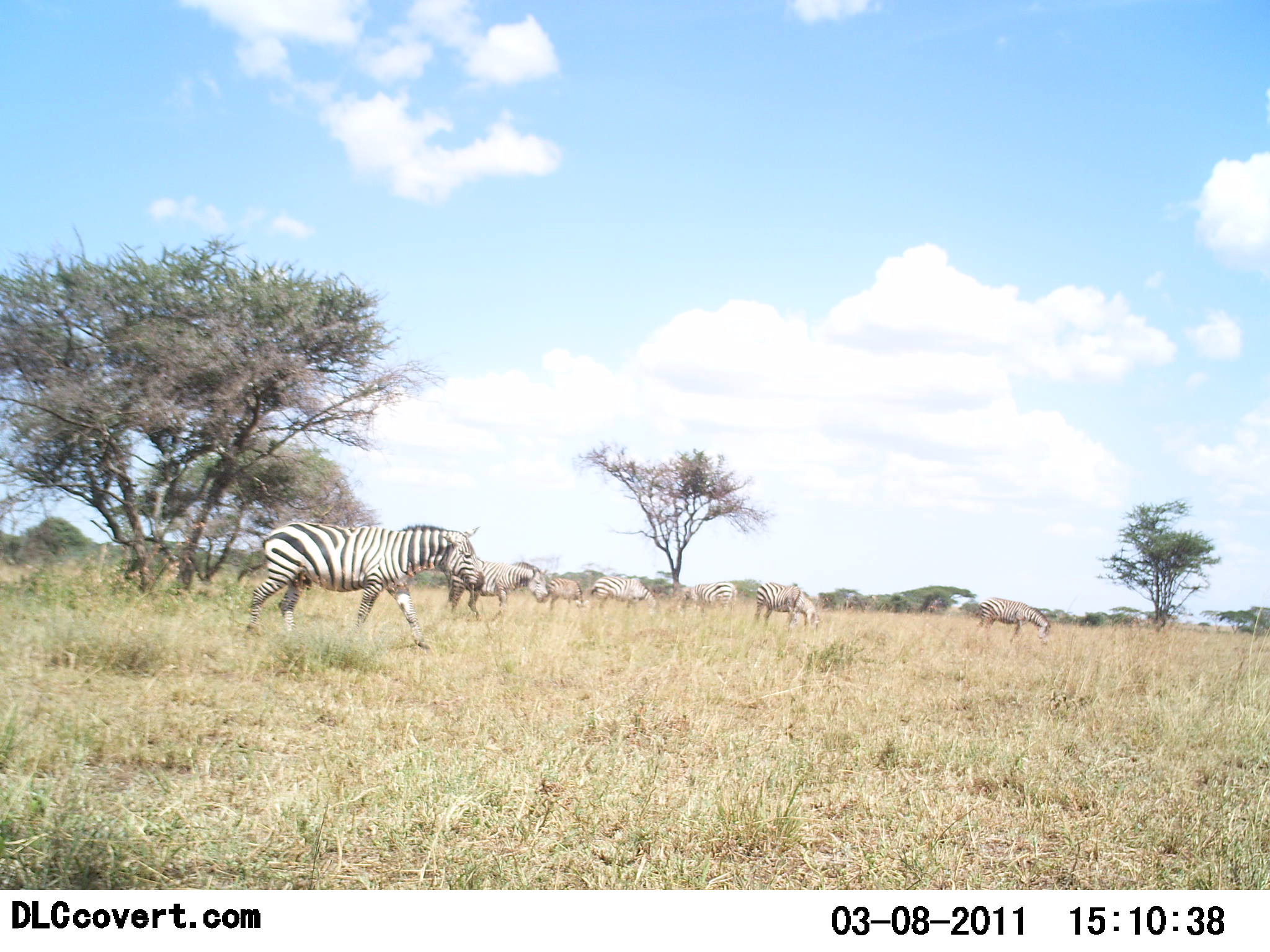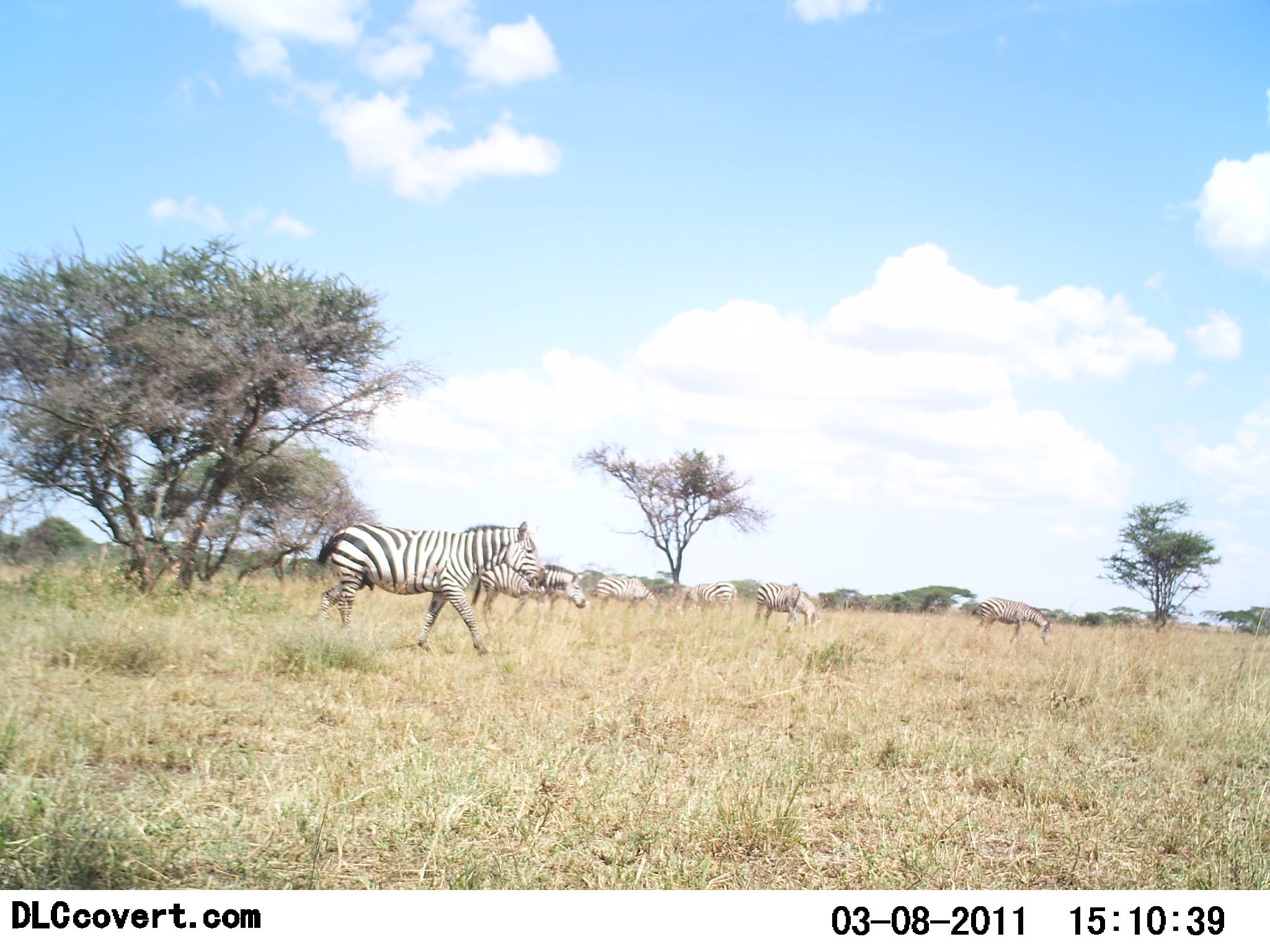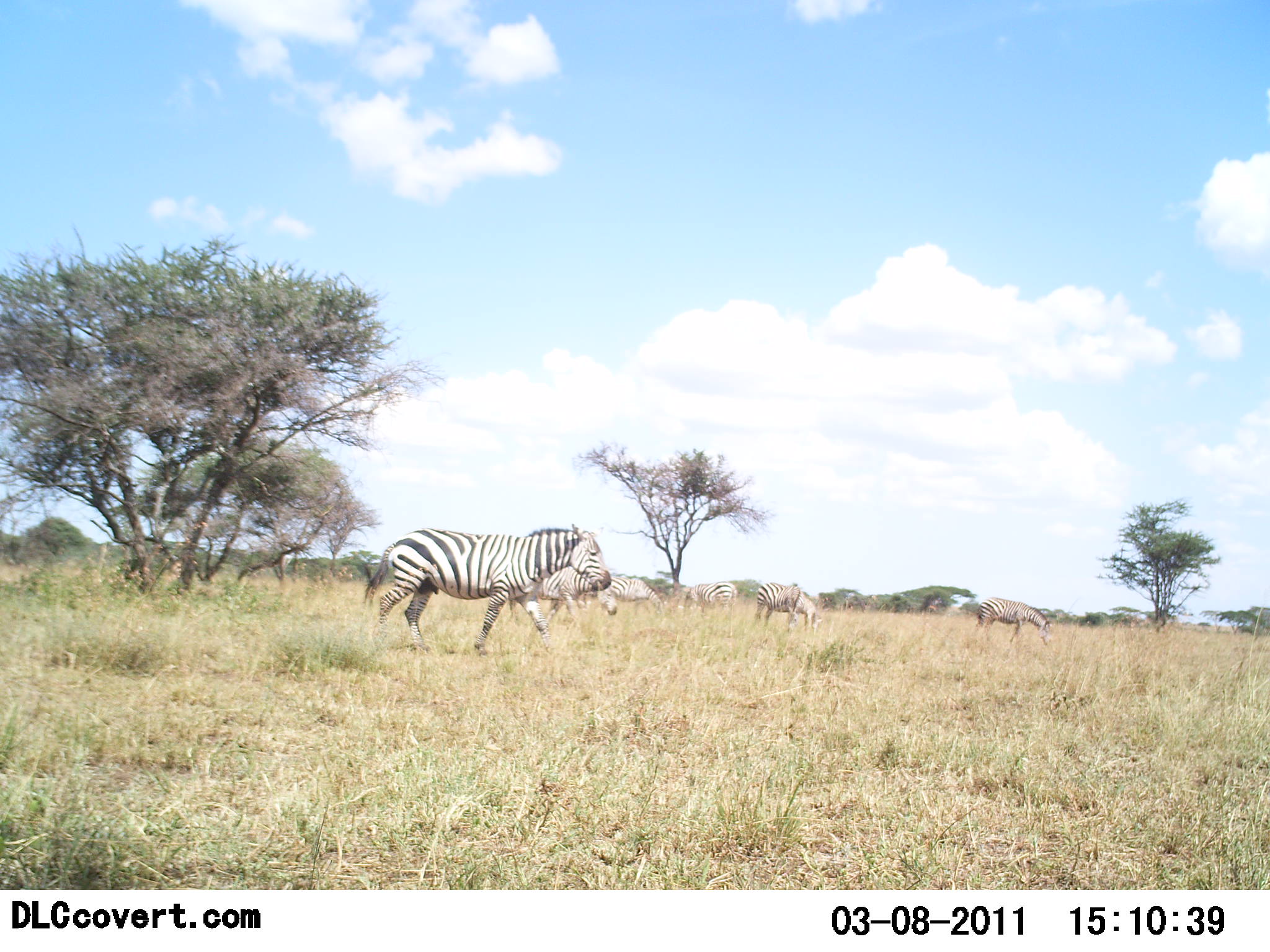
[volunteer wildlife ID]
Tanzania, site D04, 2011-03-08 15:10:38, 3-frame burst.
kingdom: Animalia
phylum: Chordata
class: Mammalia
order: Perissodactyla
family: Equidae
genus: Equus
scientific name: Equus quagga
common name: plains zebra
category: zebra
Zebra (plains zebra) (Equus quagga), count 6. Behavior (volunteer vote fractions): standing 40%, resting 0%, moving 100%, interacting 0%. Young present (vote fraction): 0%. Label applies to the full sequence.